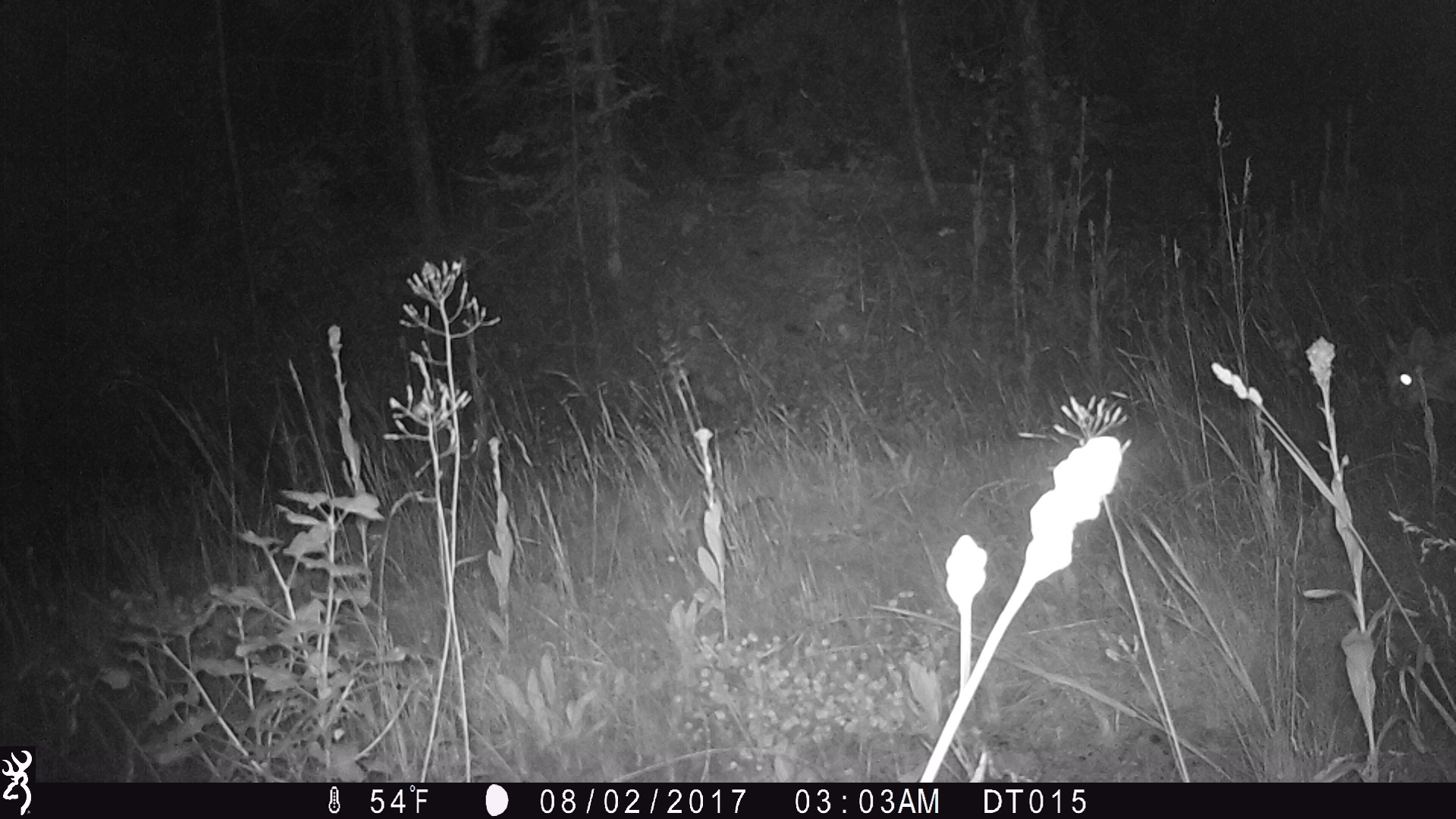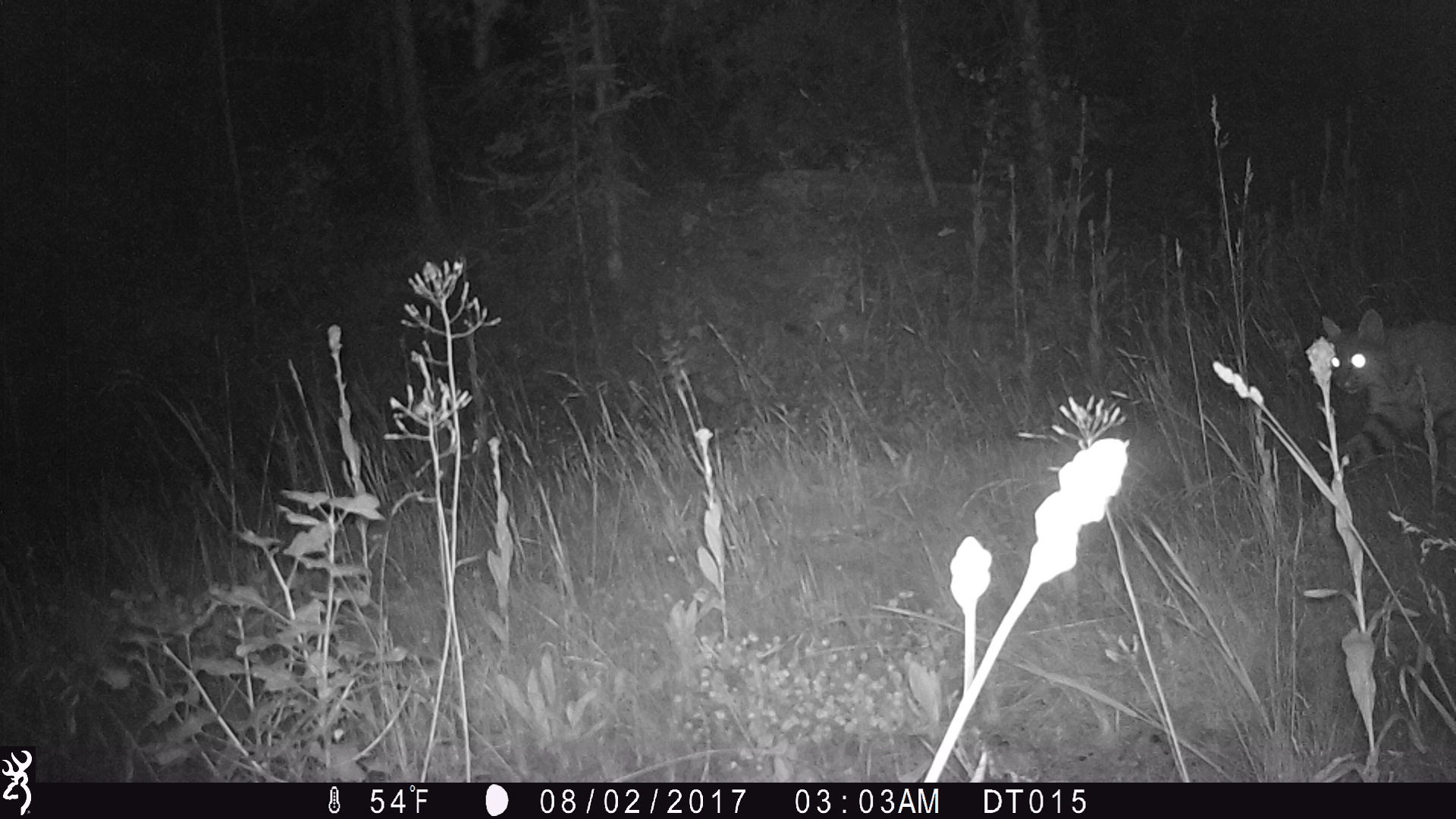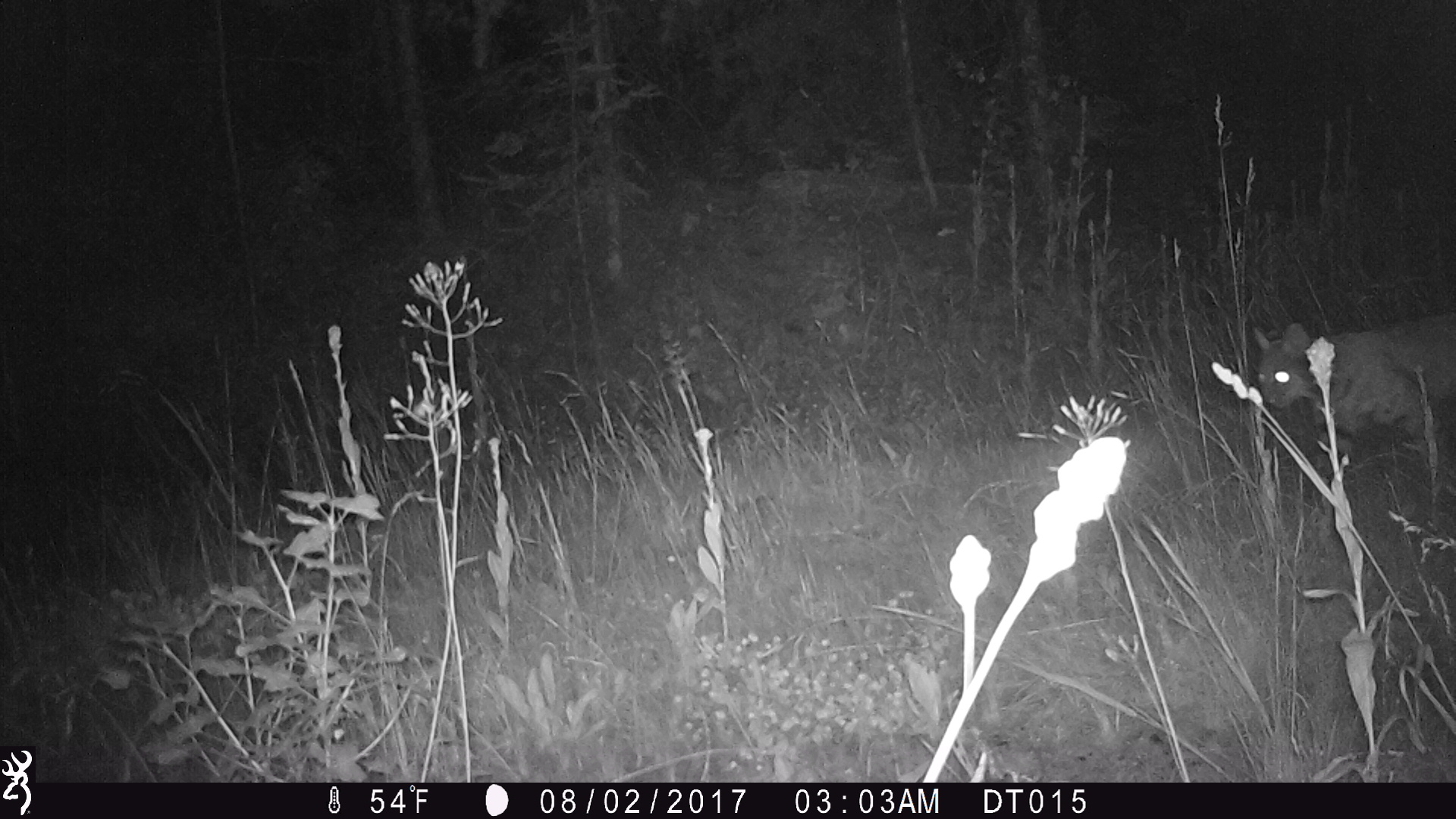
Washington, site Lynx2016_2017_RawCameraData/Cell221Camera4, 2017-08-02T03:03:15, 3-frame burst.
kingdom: Animalia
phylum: Chordata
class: Mammalia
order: Carnivora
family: Felidae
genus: Lynx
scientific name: Lynx rufus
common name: bobcat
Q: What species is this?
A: Lynx rufus (bobcat).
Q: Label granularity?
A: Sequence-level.